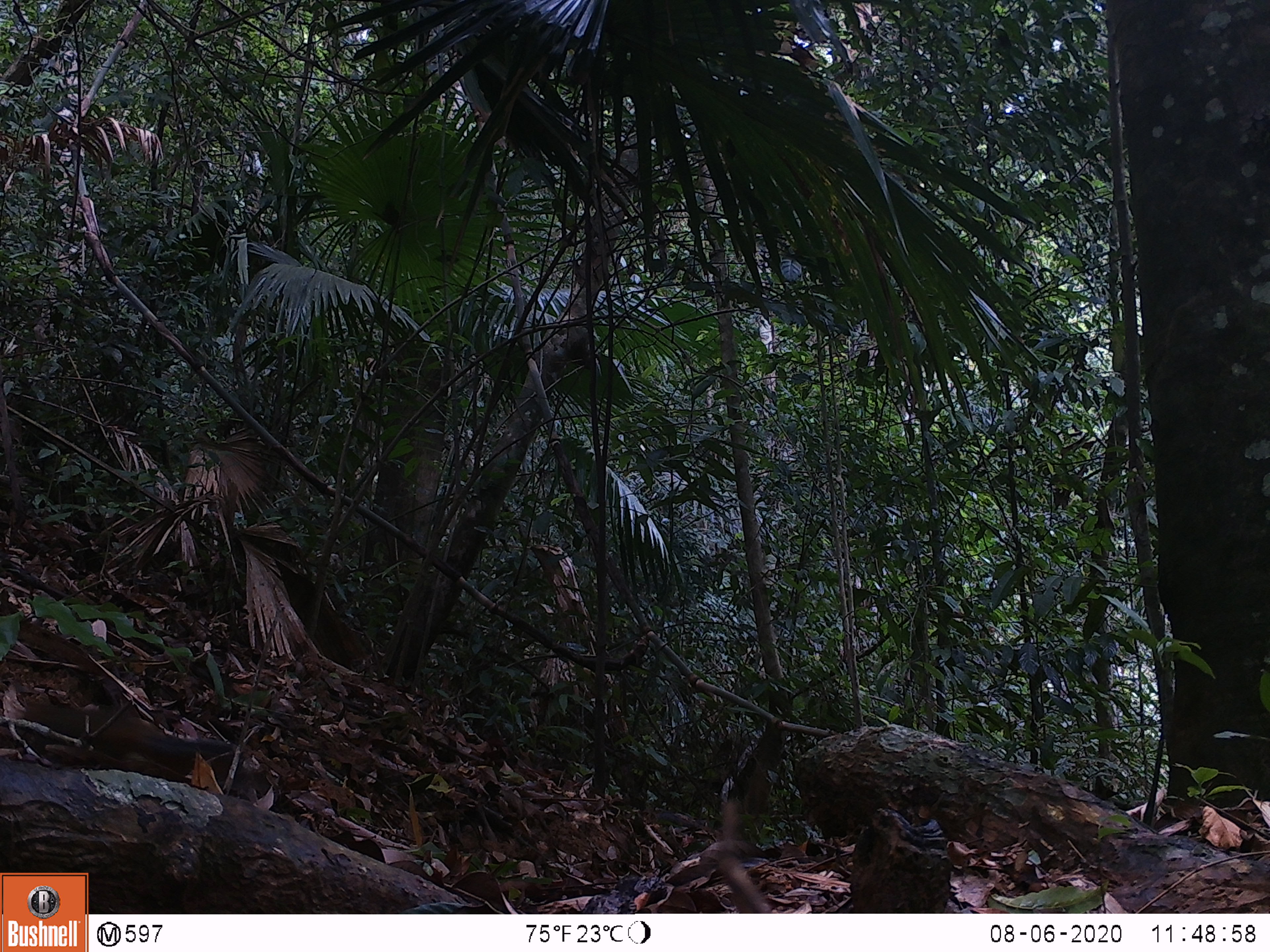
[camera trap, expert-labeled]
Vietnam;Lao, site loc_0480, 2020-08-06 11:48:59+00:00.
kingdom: Animalia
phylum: Chordata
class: Mammalia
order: Rodentia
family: Sciuridae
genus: Dremomys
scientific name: Dremomys rufigenis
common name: red-cheeked squirrel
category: red cheeked squirrel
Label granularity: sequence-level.